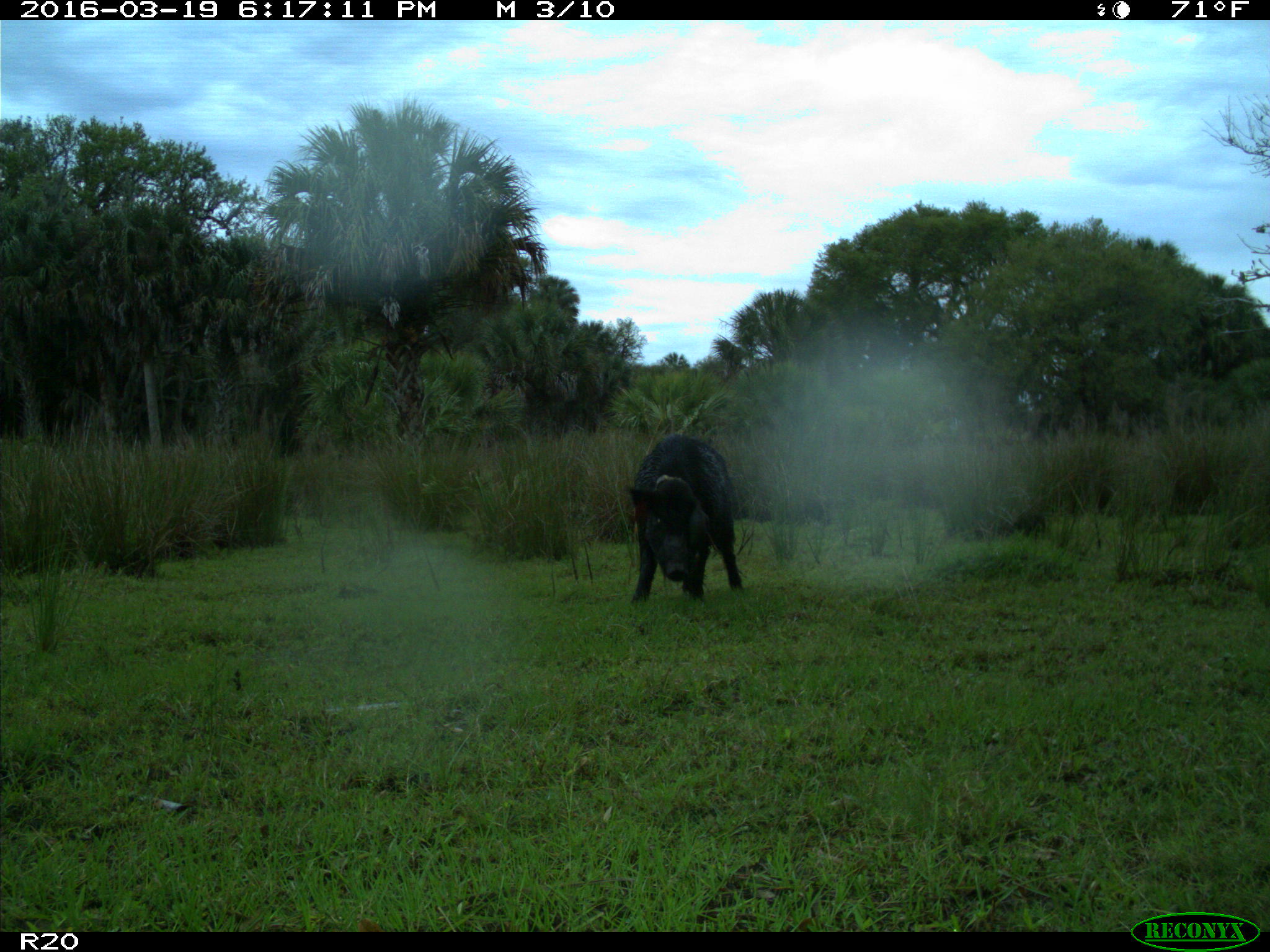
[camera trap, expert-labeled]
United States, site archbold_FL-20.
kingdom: Animalia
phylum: Chordata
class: Mammalia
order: Artiodactyla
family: Suidae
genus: Sus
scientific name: Sus scrofa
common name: wild boar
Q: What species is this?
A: Sus scrofa (wild boar).